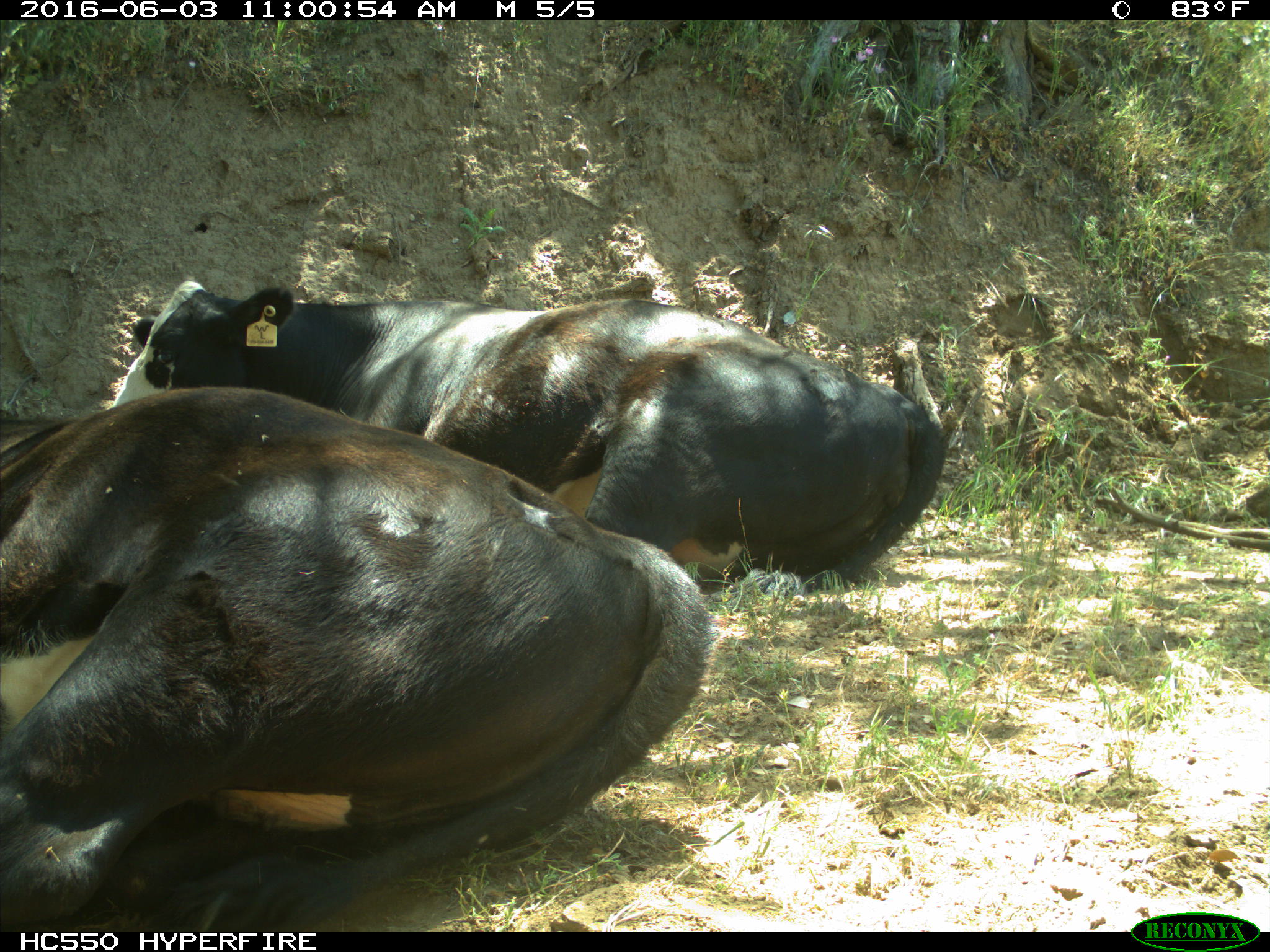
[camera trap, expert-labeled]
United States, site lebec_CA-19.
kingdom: Animalia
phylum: Chordata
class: Mammalia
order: Artiodactyla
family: Bovidae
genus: Bos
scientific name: Bos taurus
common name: domestic cow